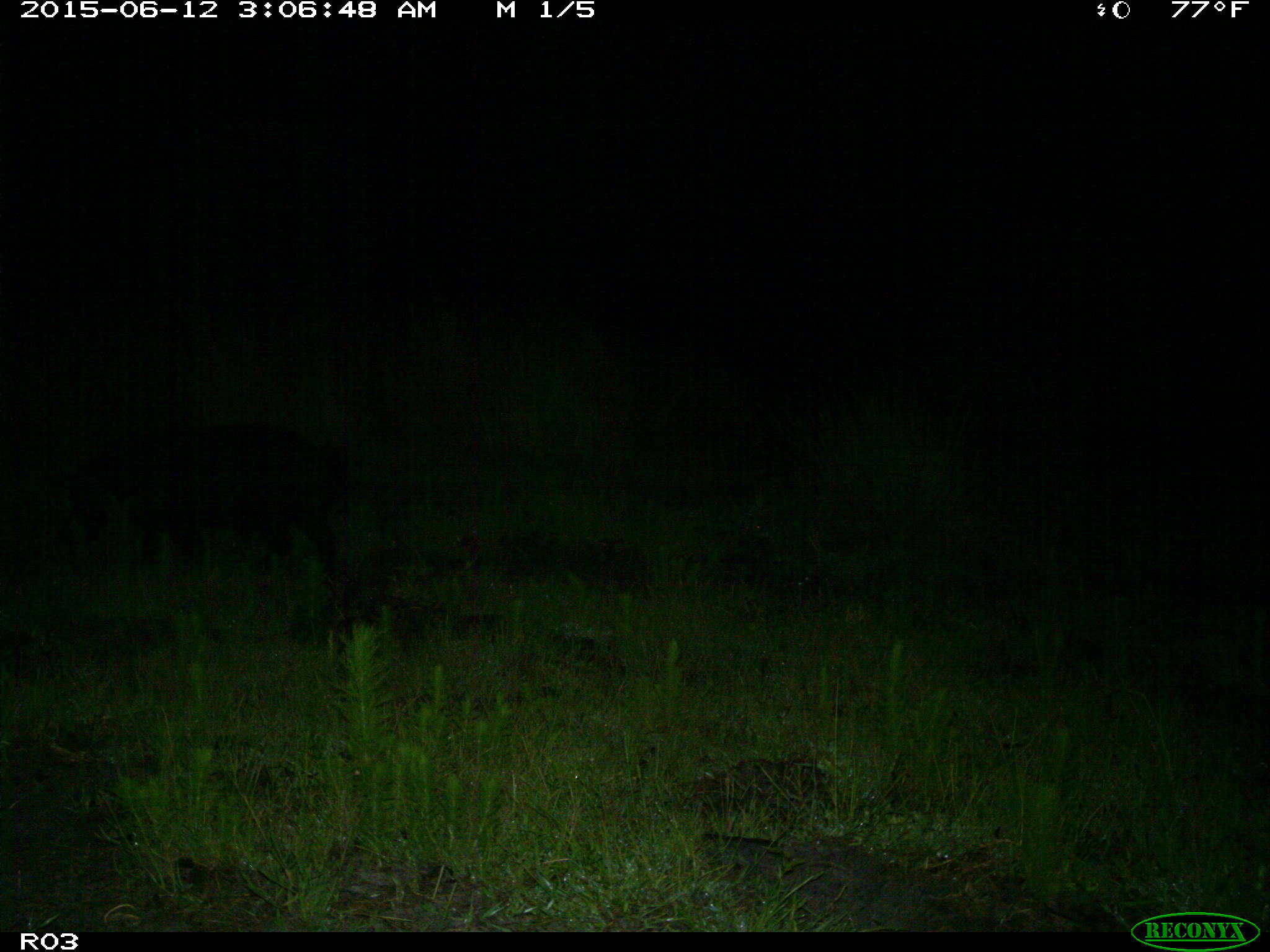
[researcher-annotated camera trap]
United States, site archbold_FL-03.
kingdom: Animalia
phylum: Chordata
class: Mammalia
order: Artiodactyla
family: Suidae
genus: Sus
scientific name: Sus scrofa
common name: wild boar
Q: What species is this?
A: Sus scrofa (wild boar).